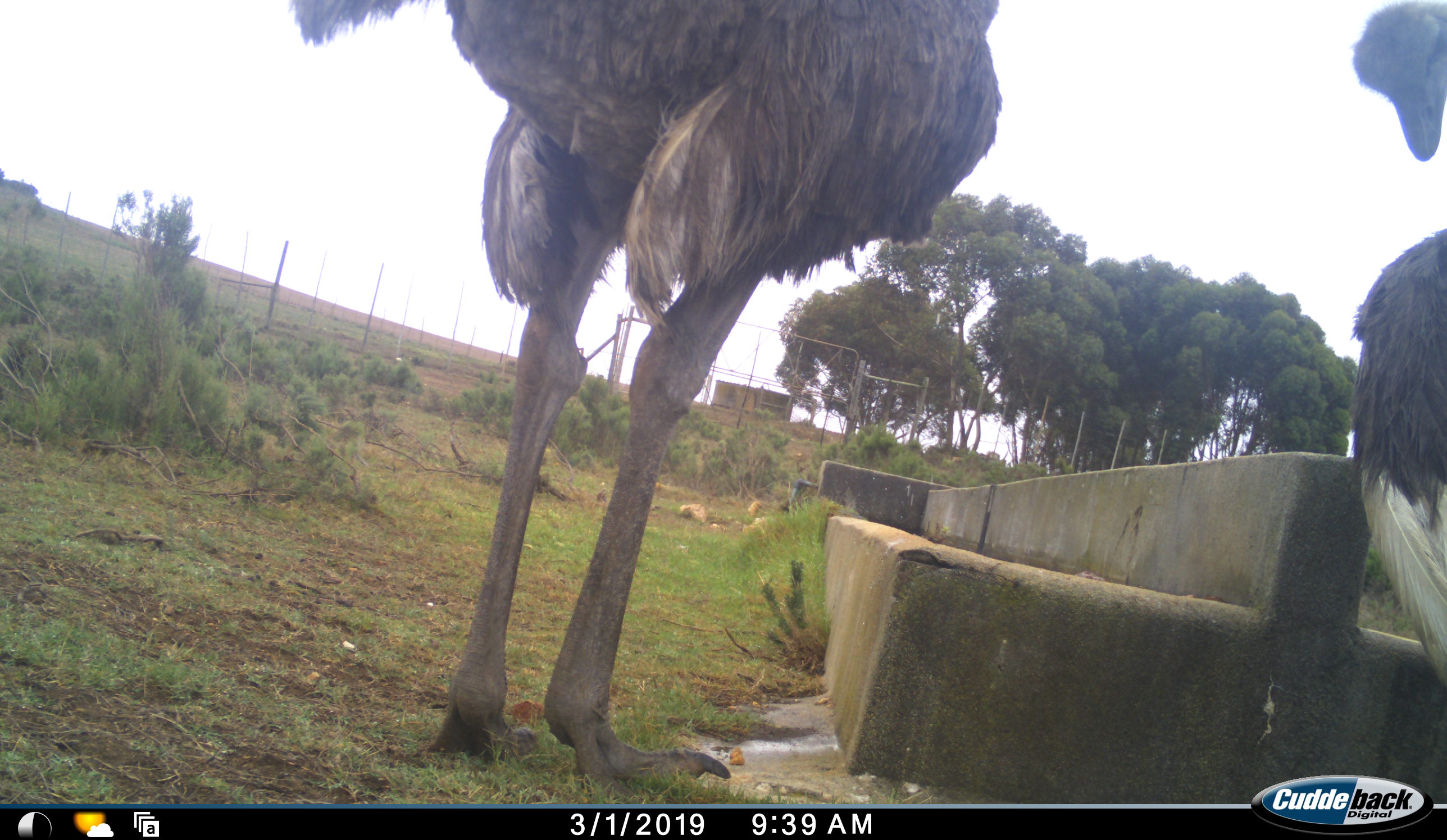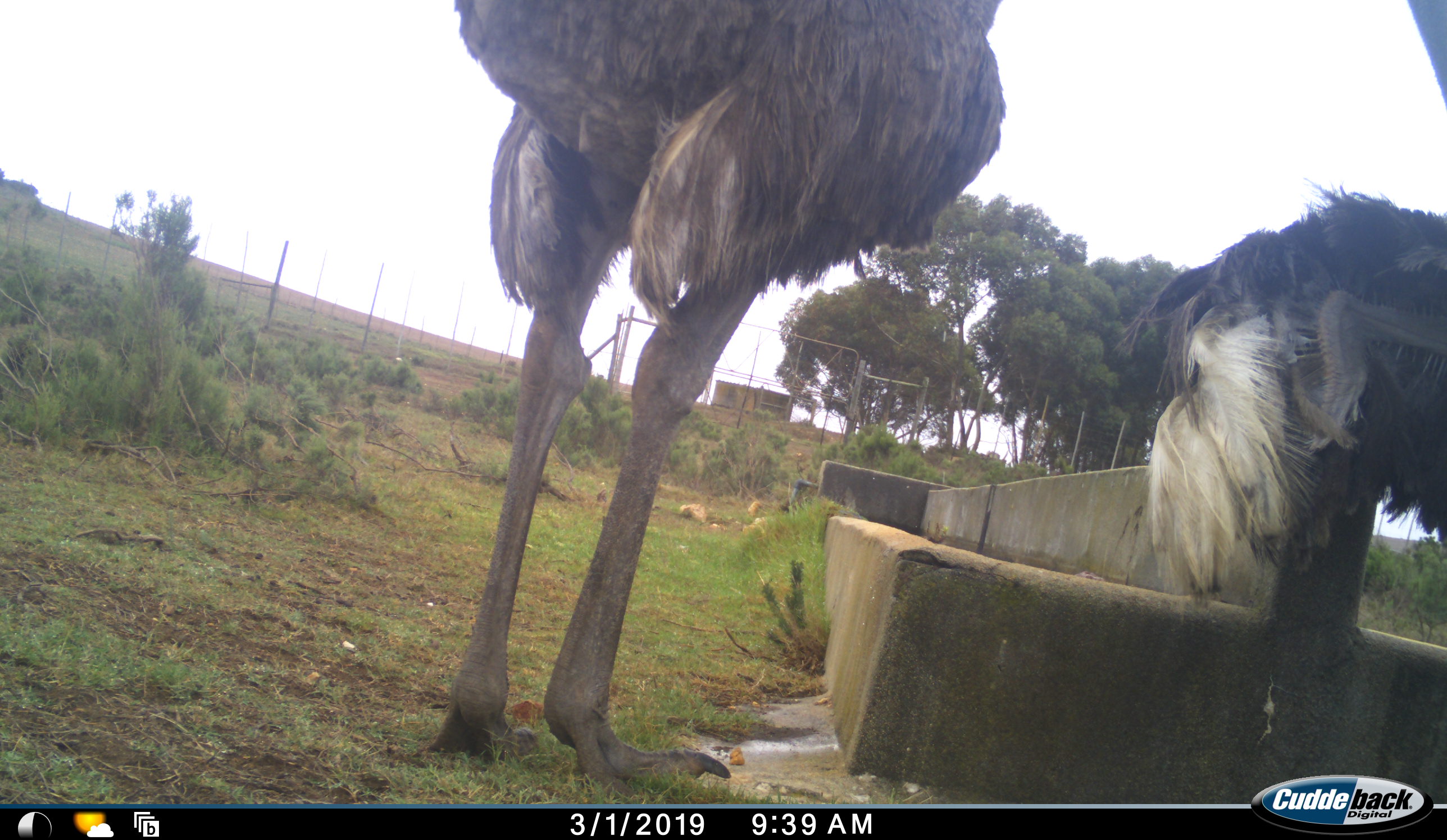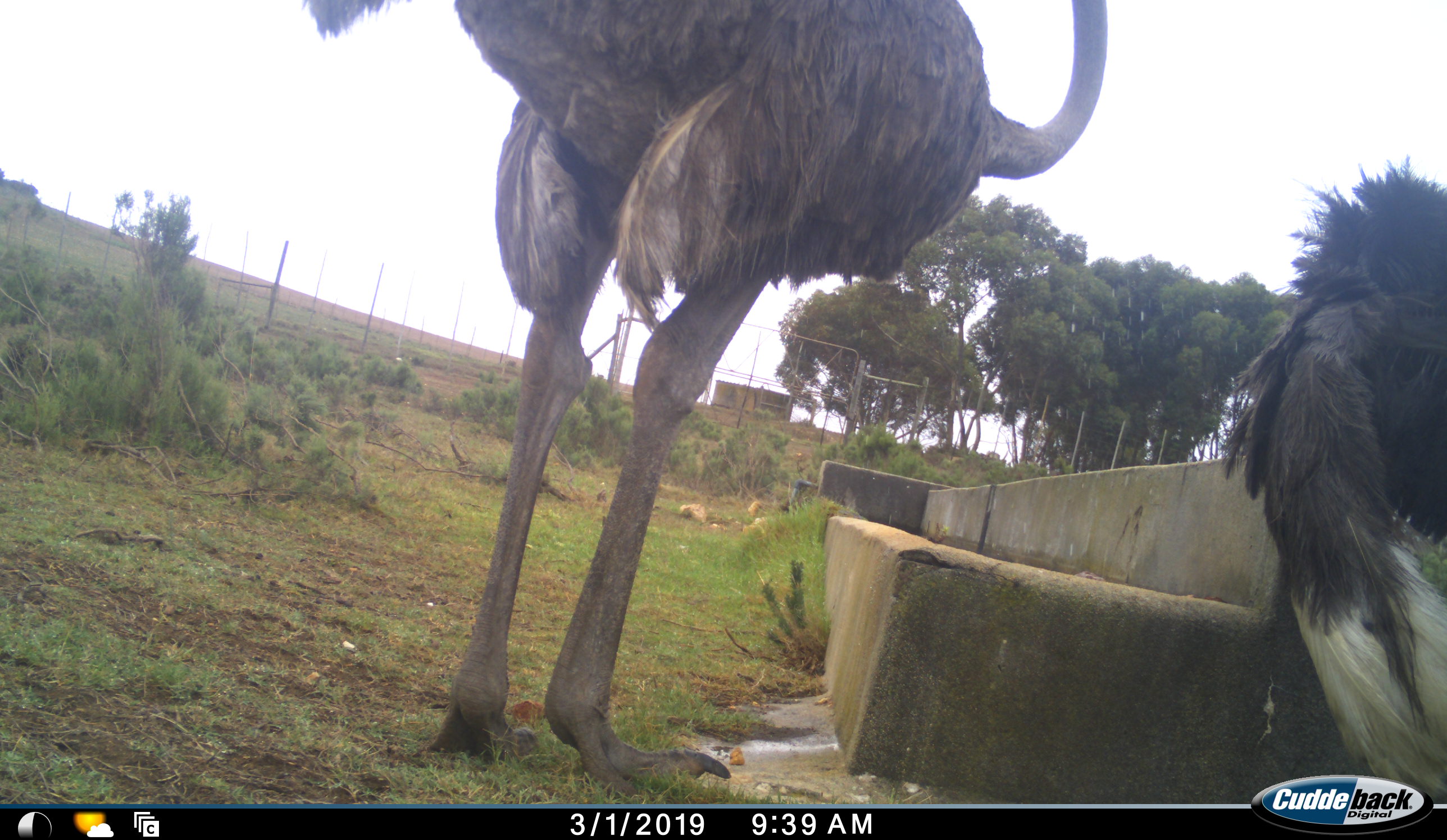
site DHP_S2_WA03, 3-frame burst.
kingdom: Animalia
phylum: Chordata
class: Aves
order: Struthioniformes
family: Struthionidae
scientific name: Struthionidae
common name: ostrich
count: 2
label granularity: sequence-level